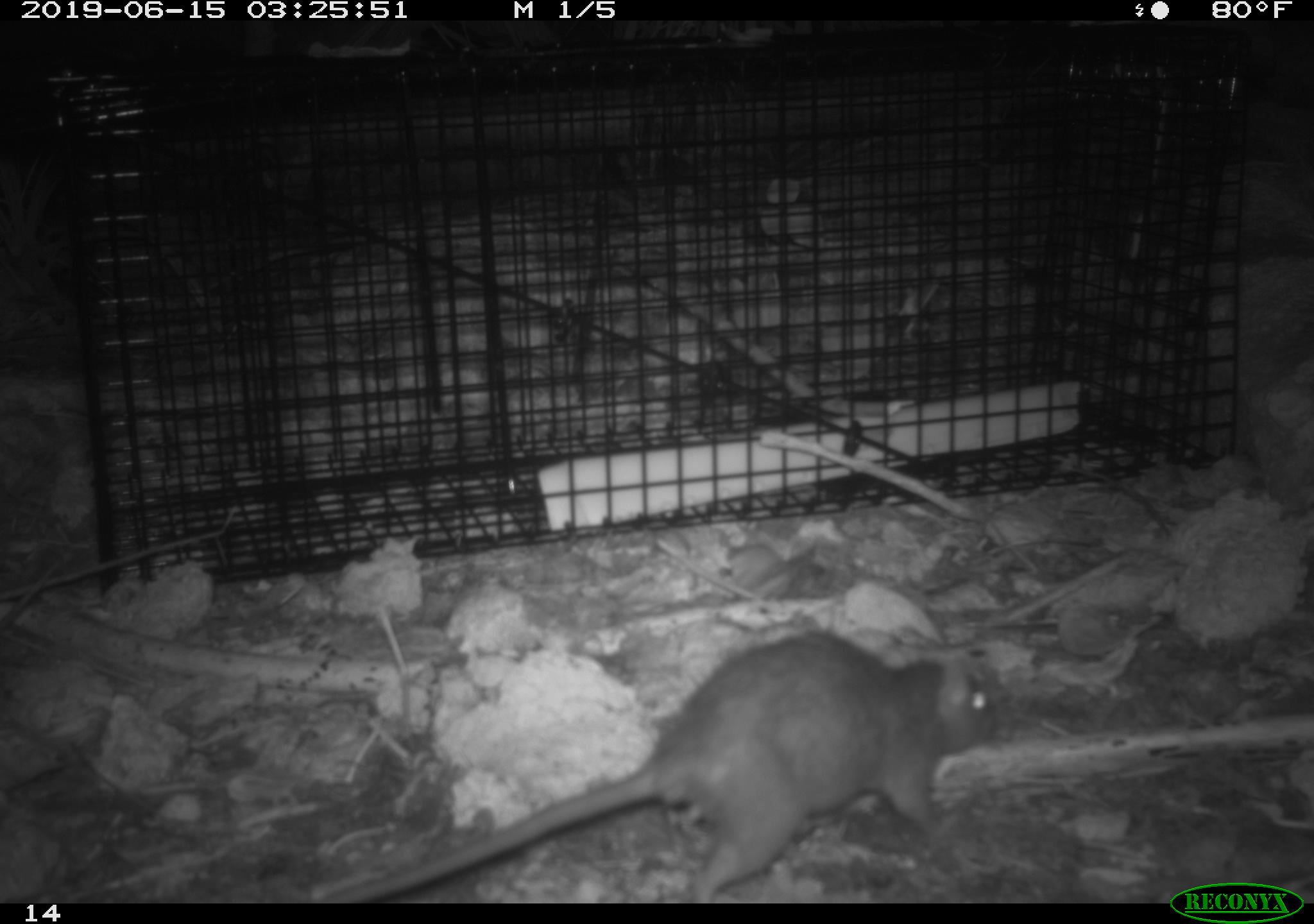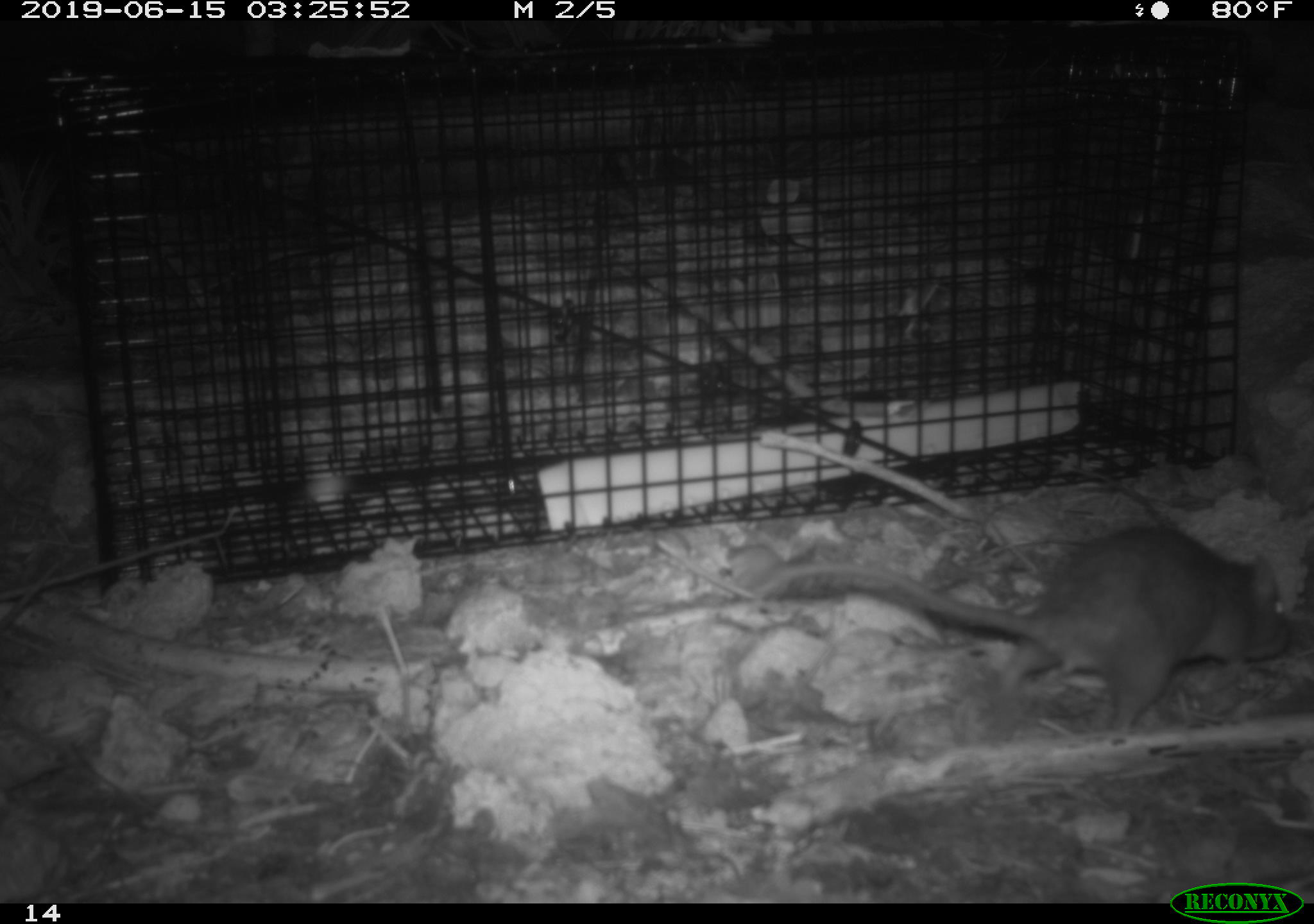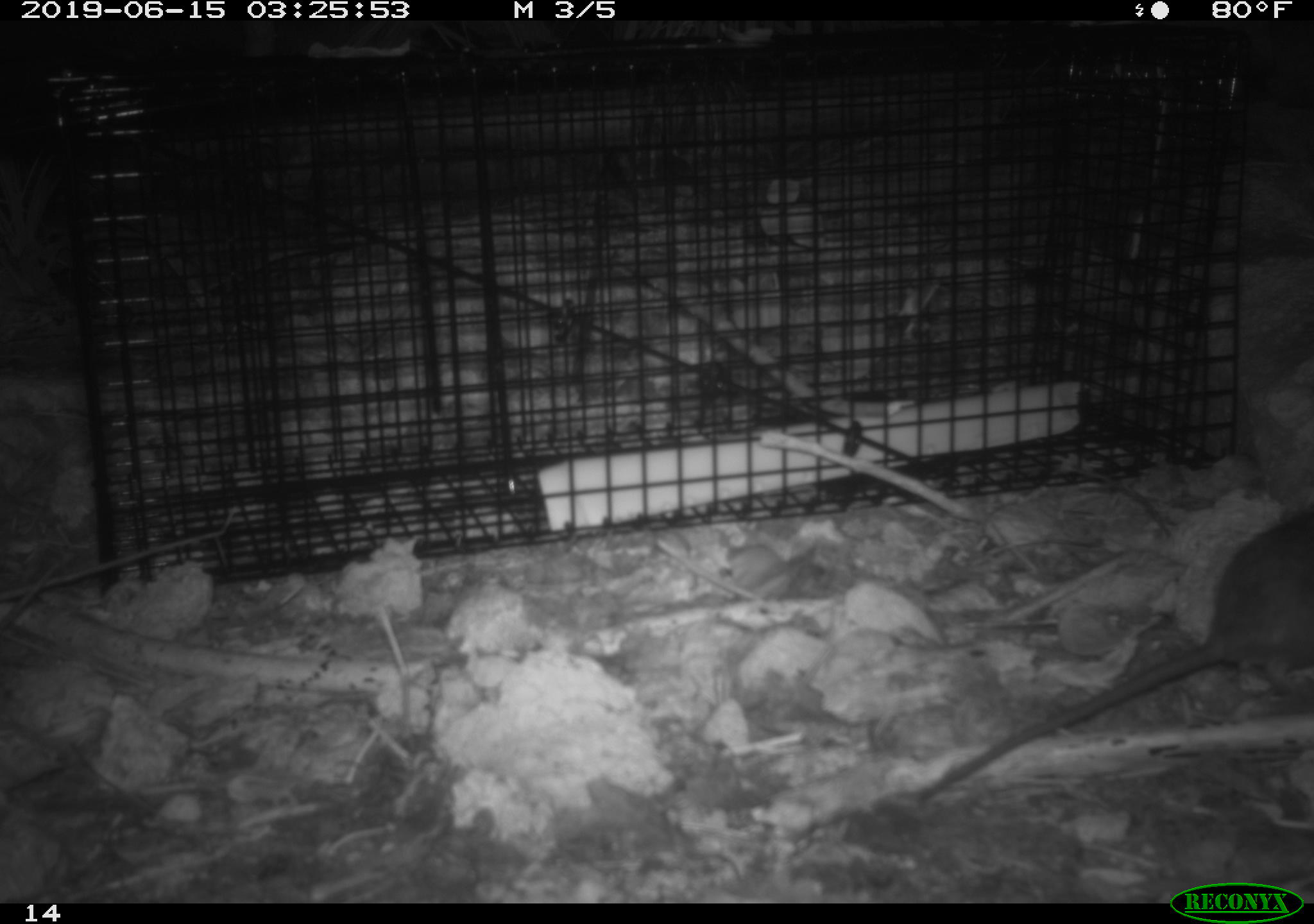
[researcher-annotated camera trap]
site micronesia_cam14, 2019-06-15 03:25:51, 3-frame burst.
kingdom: Animalia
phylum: Chordata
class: Mammalia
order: Rodentia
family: Muridae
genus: Rattus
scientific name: Rattus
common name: rat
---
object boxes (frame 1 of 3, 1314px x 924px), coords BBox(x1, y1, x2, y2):
rat: BBox(305, 626, 1014, 903)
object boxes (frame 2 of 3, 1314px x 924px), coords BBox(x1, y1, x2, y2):
rat: BBox(747, 524, 1302, 740)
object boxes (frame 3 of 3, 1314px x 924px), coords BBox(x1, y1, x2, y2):
rat: BBox(911, 486, 1313, 808)